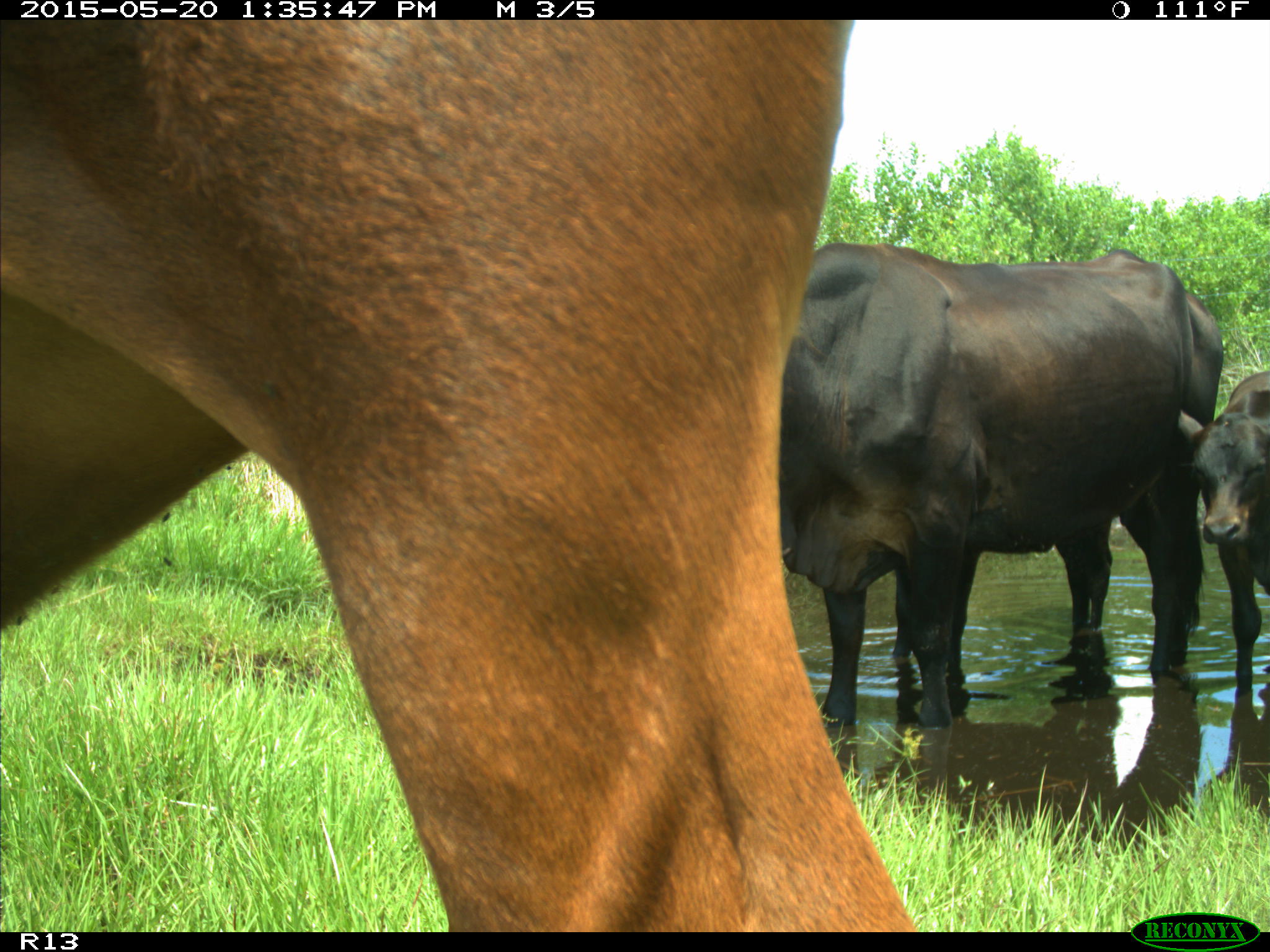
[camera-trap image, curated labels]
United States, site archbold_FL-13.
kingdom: Animalia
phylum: Chordata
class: Mammalia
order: Artiodactyla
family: Bovidae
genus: Bos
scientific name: Bos taurus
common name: domestic cow